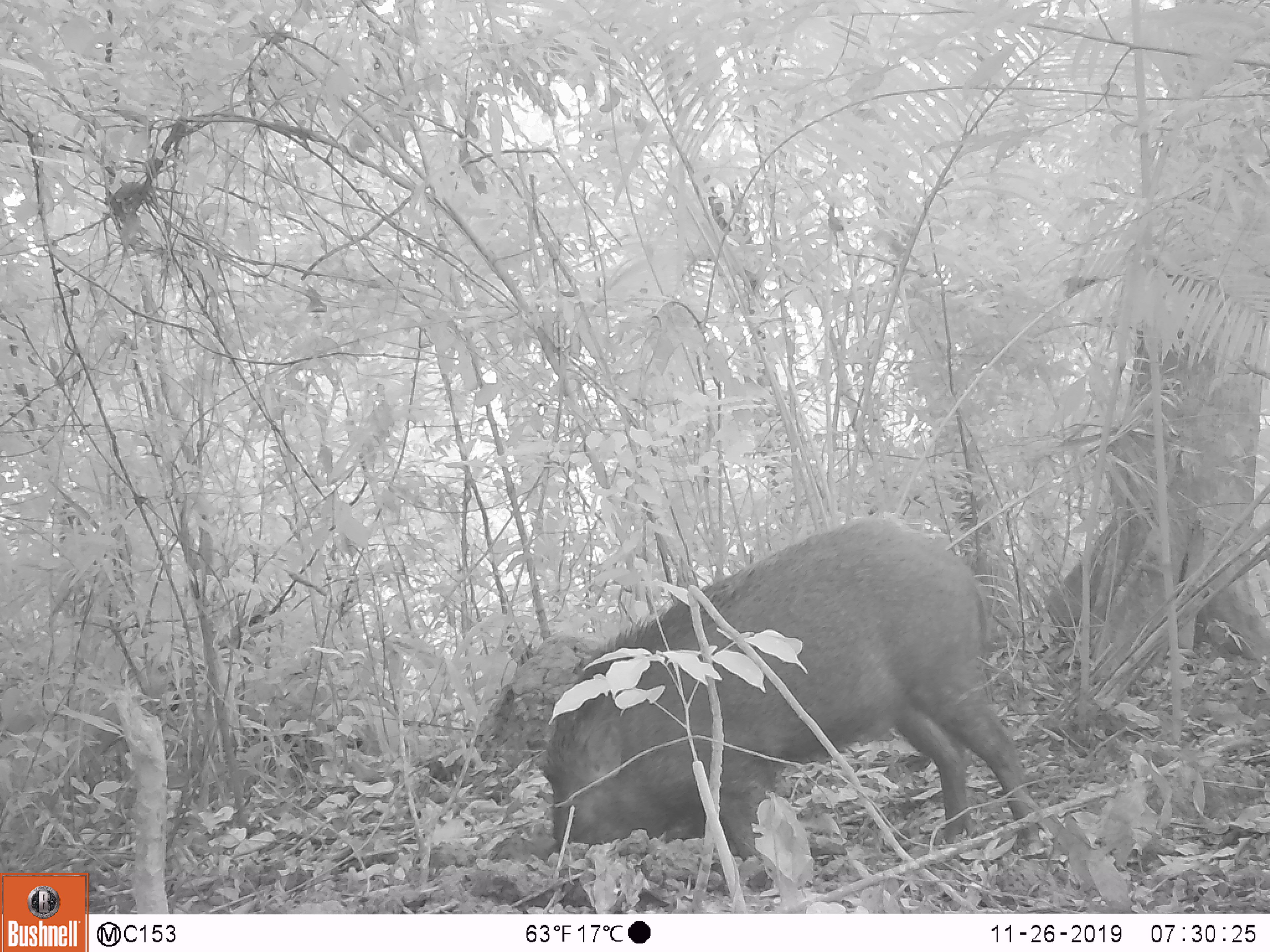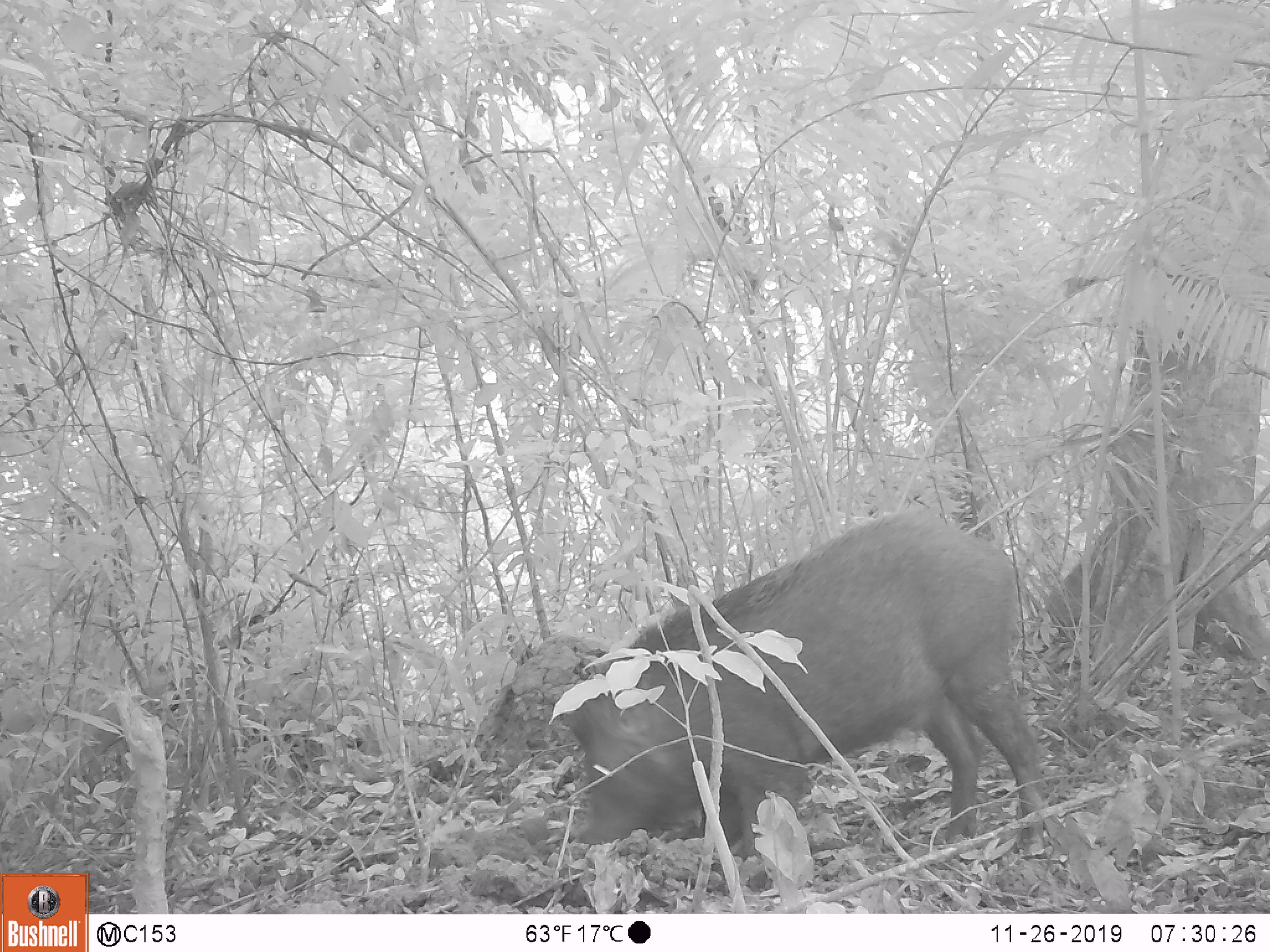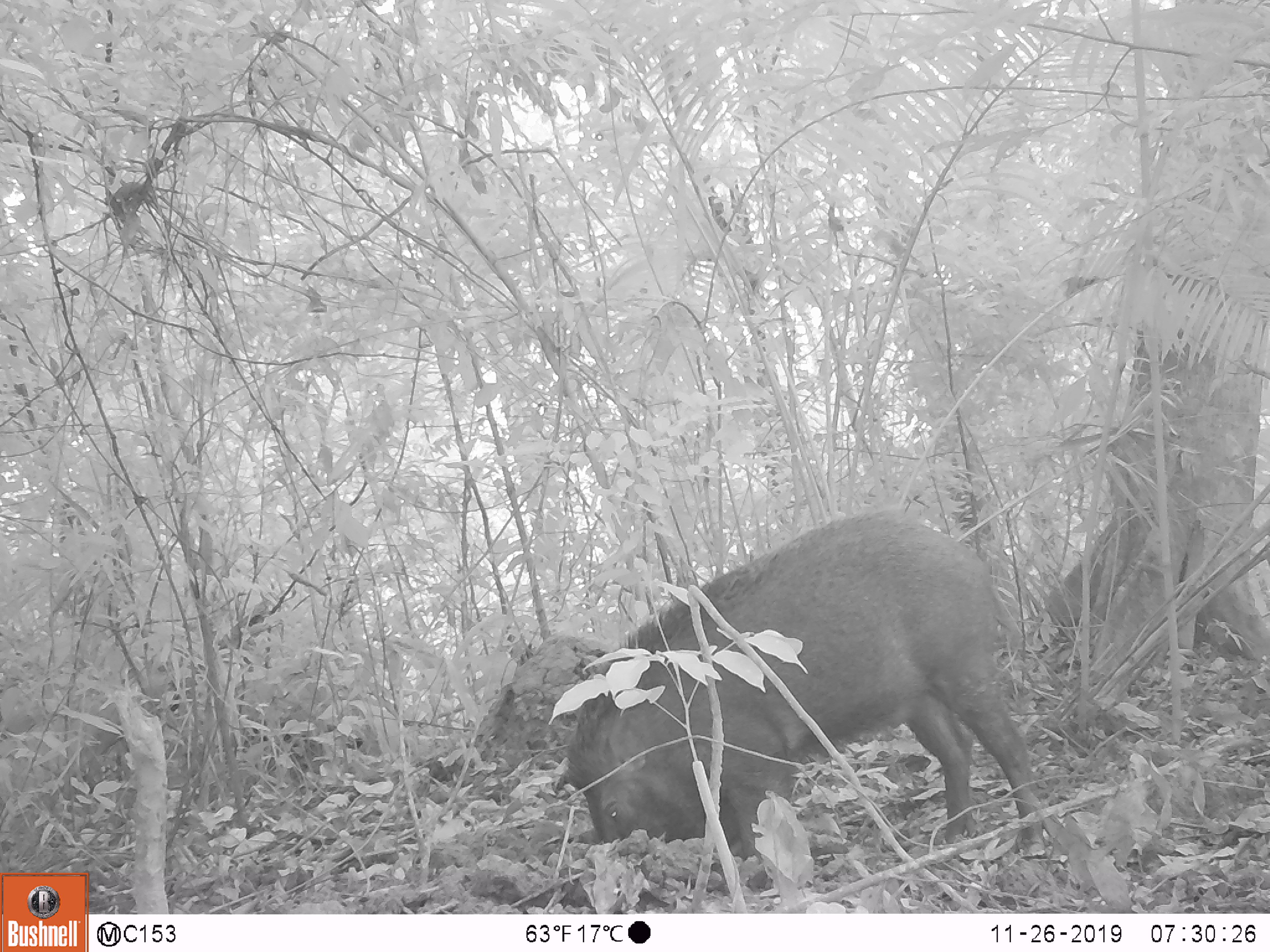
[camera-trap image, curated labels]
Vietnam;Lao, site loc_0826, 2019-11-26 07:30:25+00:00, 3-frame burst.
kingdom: Animalia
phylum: Chordata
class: Mammalia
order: Artiodactyla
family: Suidae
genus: Sus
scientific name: Sus scrofa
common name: eurasian wild pig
Eurasian wild pig (Sus scrofa). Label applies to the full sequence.